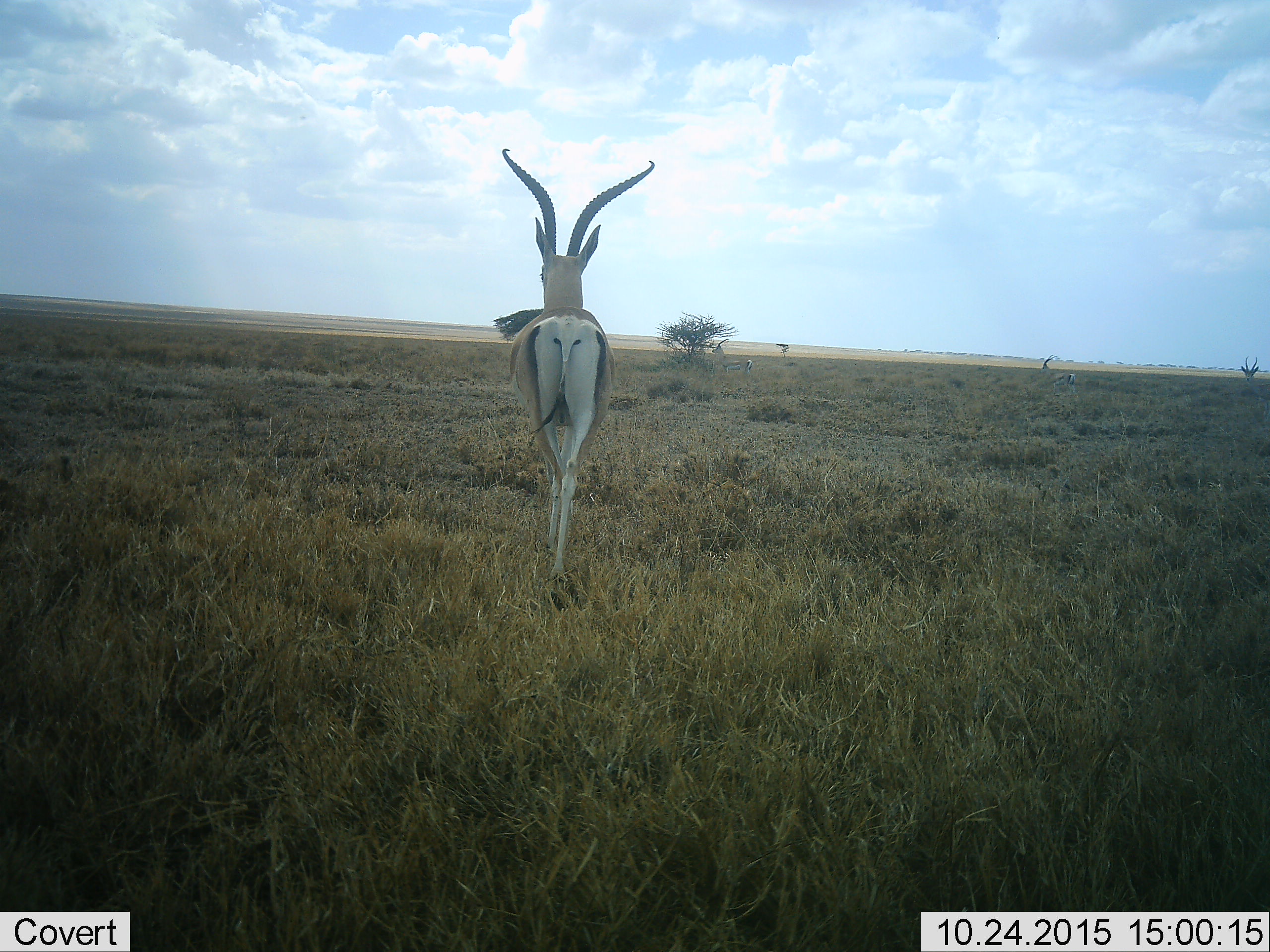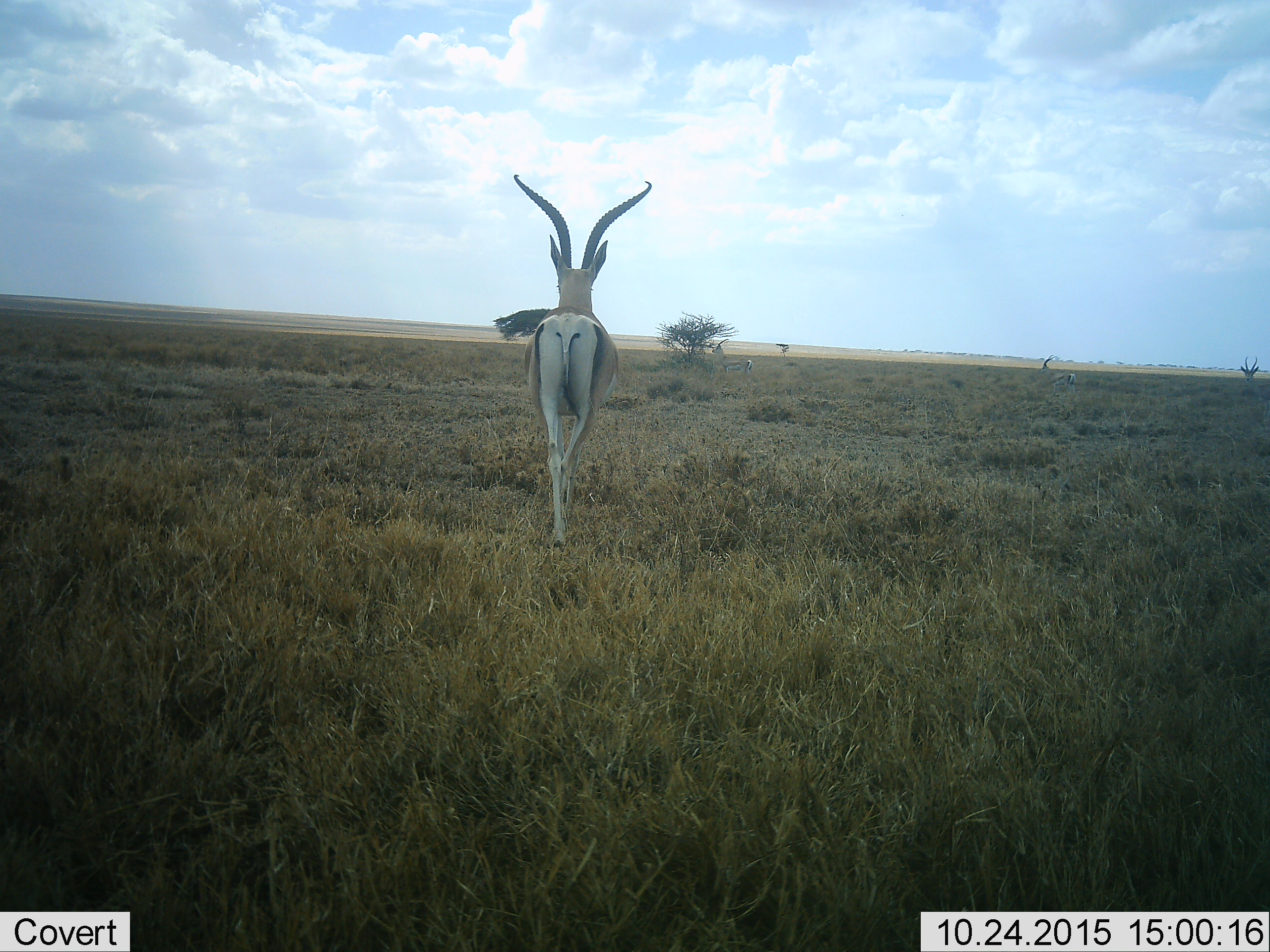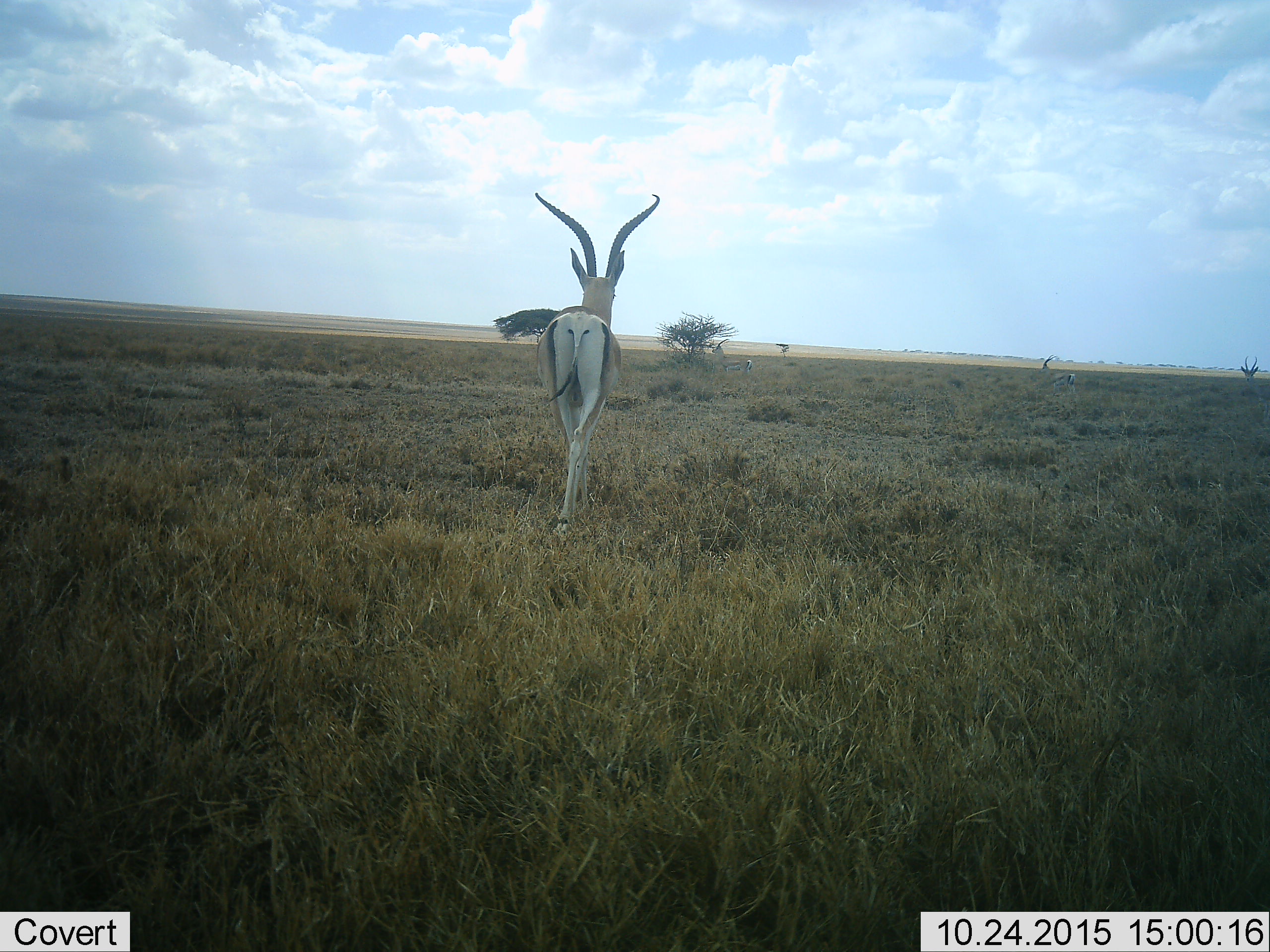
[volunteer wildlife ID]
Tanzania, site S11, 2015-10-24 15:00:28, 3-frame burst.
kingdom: Animalia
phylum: Chordata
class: Mammalia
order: Artiodactyla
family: Bovidae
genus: Nanger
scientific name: Nanger granti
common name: grant's gazelle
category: gazellegrants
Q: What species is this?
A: Gazellegrants (grant's gazelle) (Nanger granti).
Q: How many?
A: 4.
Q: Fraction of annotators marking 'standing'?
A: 75%.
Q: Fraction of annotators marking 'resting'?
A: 0%.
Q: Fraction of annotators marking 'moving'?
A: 100%.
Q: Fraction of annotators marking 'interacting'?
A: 0%.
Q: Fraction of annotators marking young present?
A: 0%.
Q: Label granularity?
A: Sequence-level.